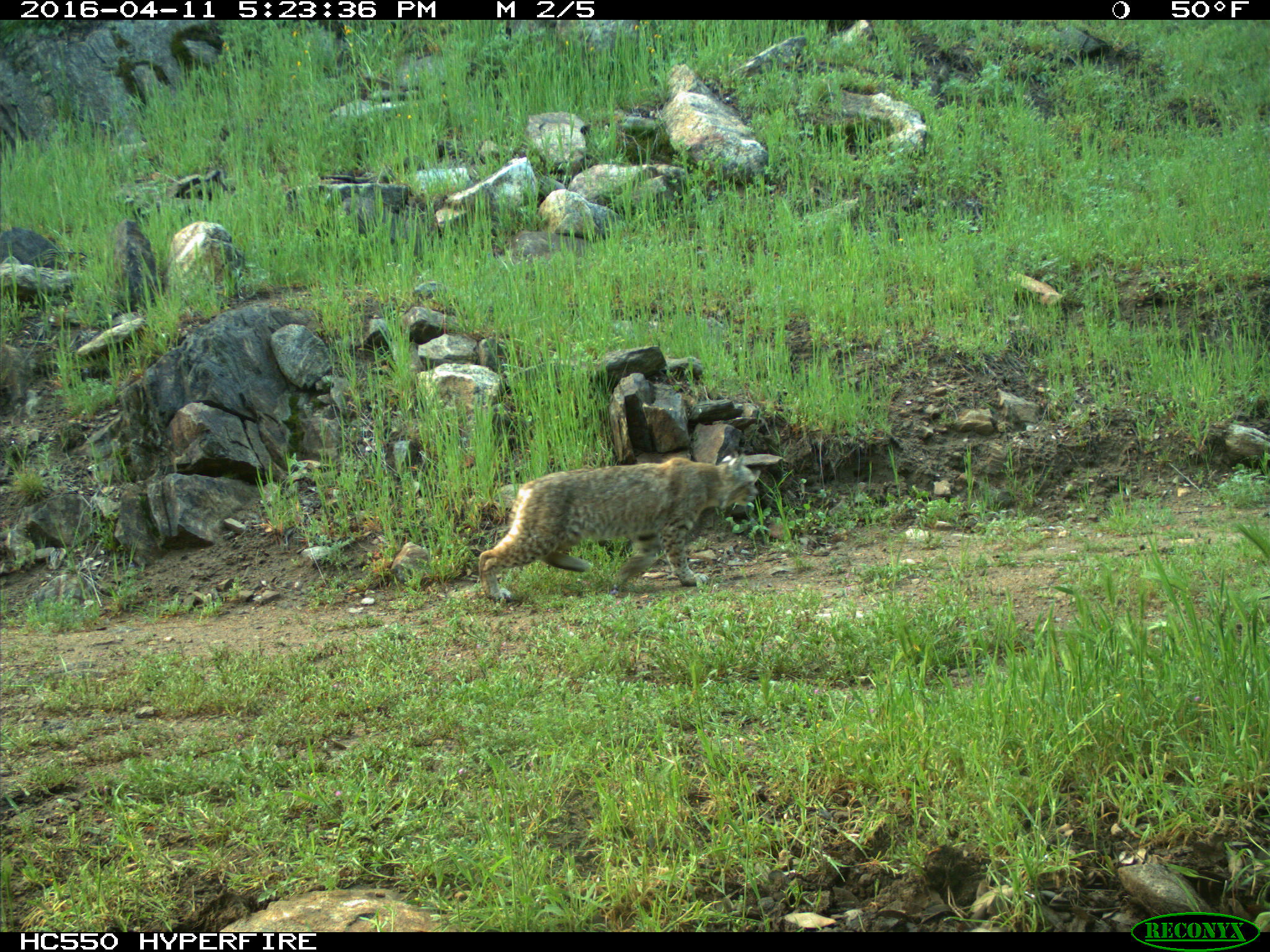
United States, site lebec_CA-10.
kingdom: Animalia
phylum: Chordata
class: Mammalia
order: Carnivora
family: Felidae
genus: Lynx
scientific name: Lynx rufus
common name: bobcat